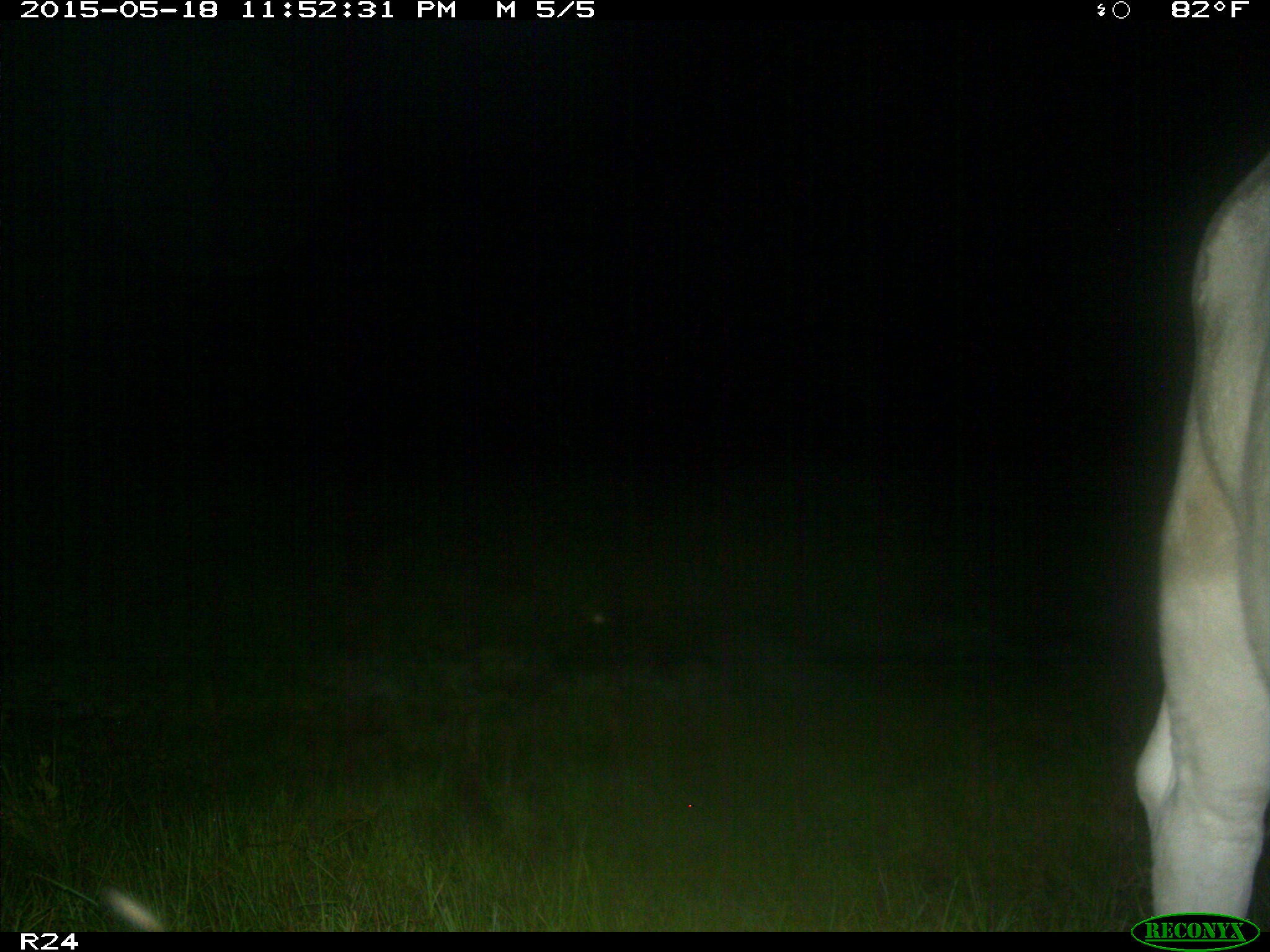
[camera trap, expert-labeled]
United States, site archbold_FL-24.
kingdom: Animalia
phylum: Chordata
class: Mammalia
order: Artiodactyla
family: Bovidae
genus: Bos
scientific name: Bos taurus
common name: domestic cow